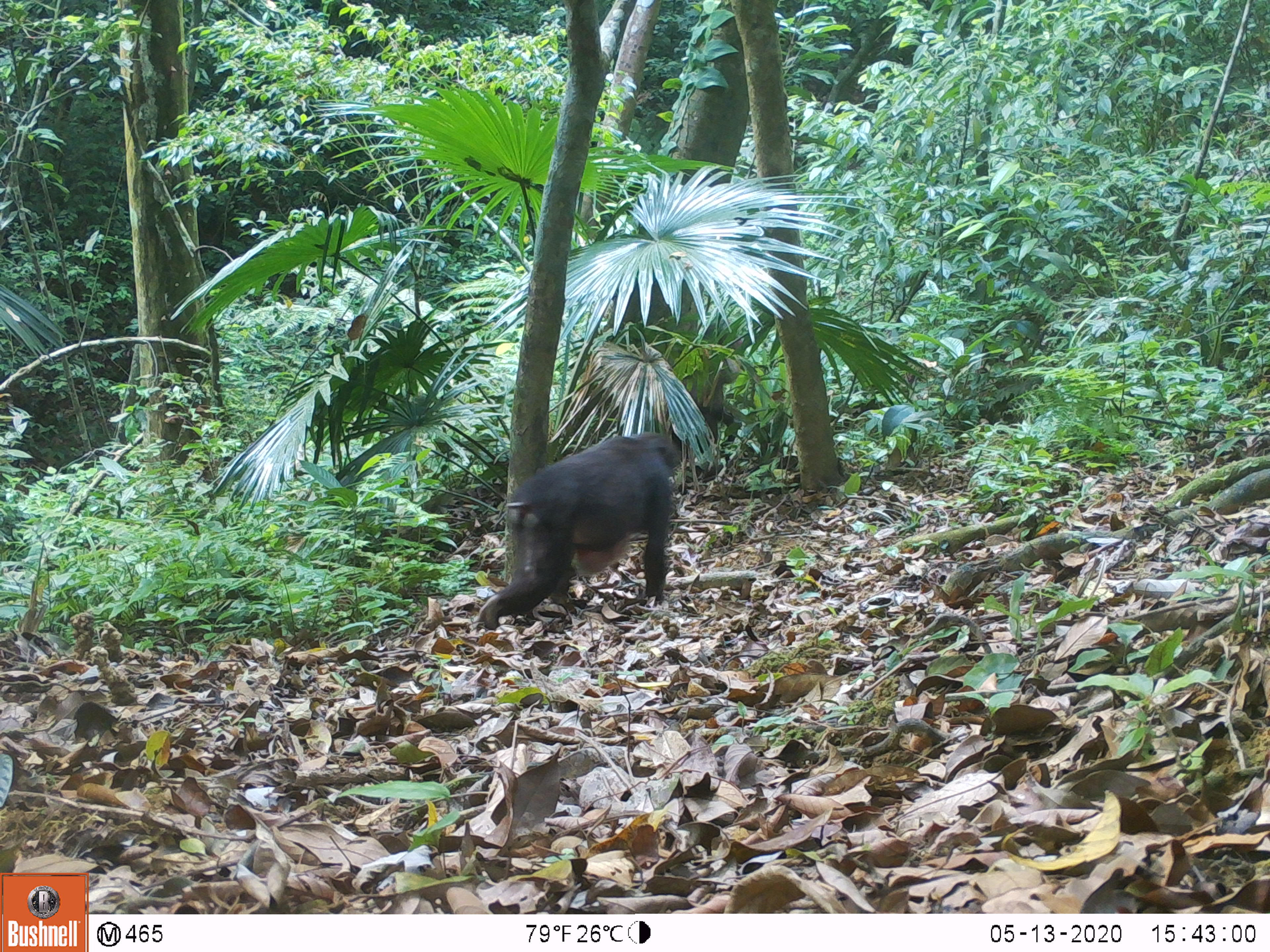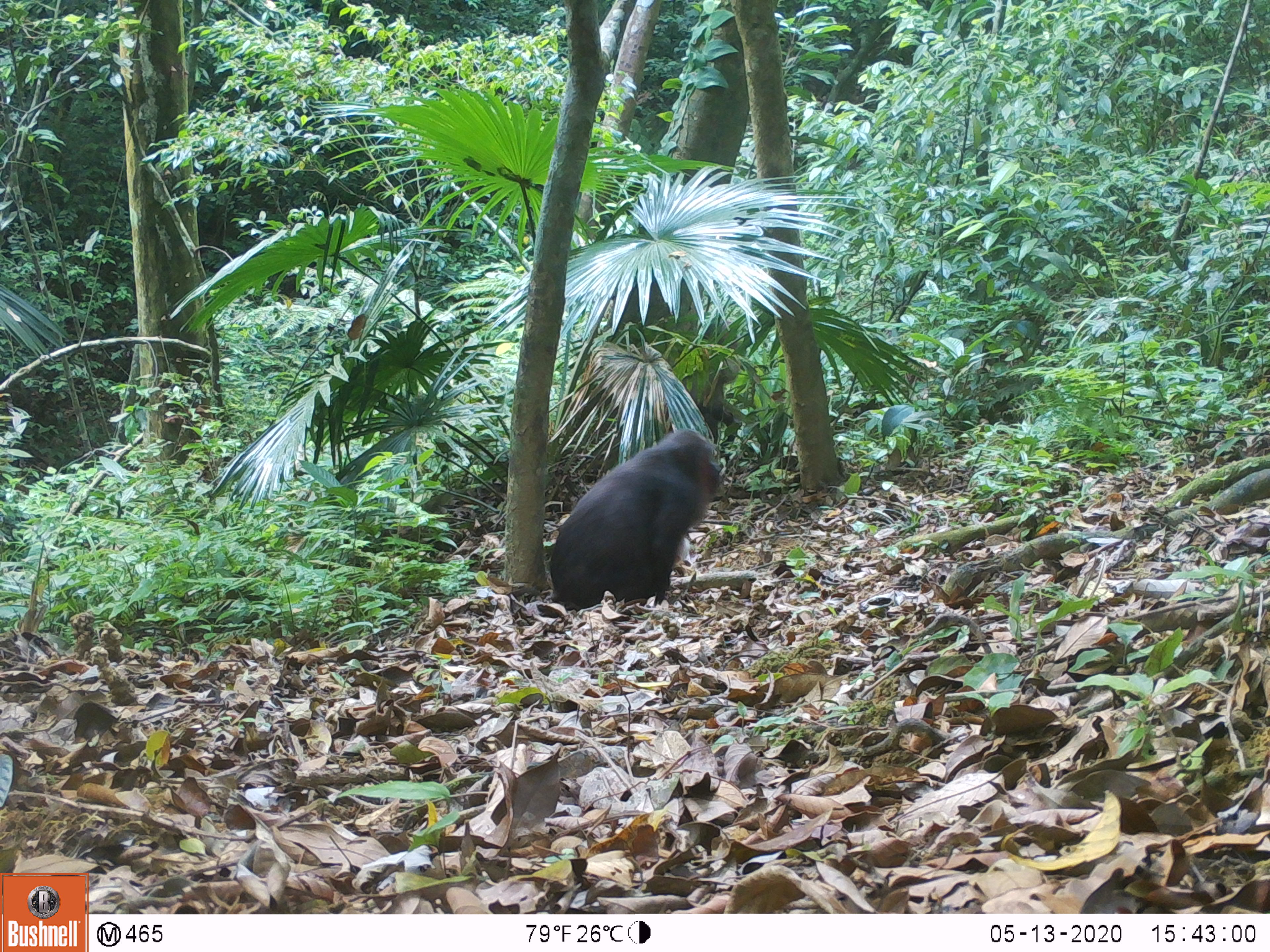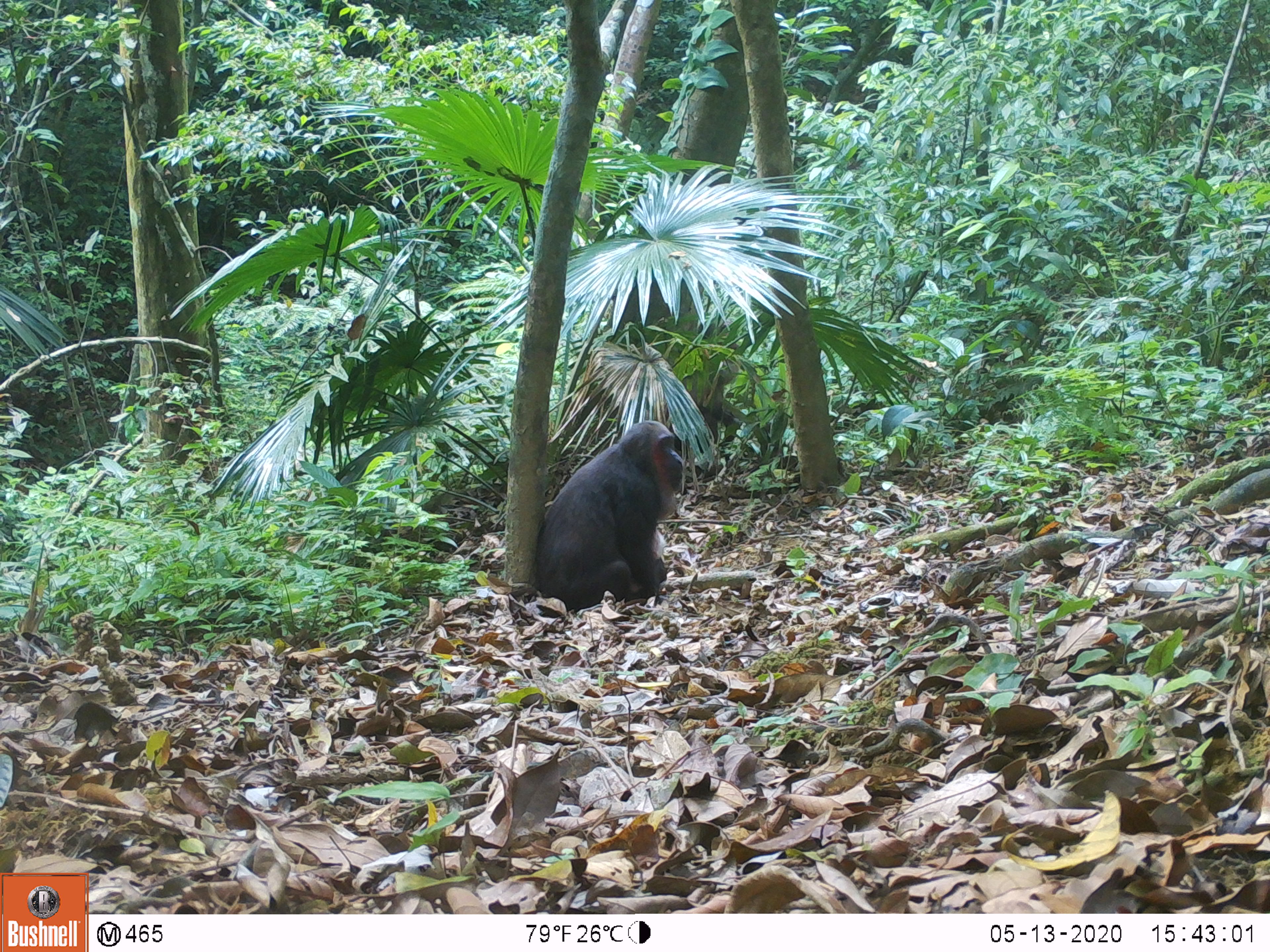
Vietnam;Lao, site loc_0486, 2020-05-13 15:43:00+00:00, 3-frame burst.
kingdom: Animalia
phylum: Chordata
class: Mammalia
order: Primates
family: Cercopithecidae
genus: Macaca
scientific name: Macaca arctoides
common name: stump-tailed macaque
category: stump tailed macaque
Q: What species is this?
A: Stump tailed macaque (stump-tailed macaque) (Macaca arctoides).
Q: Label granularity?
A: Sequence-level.